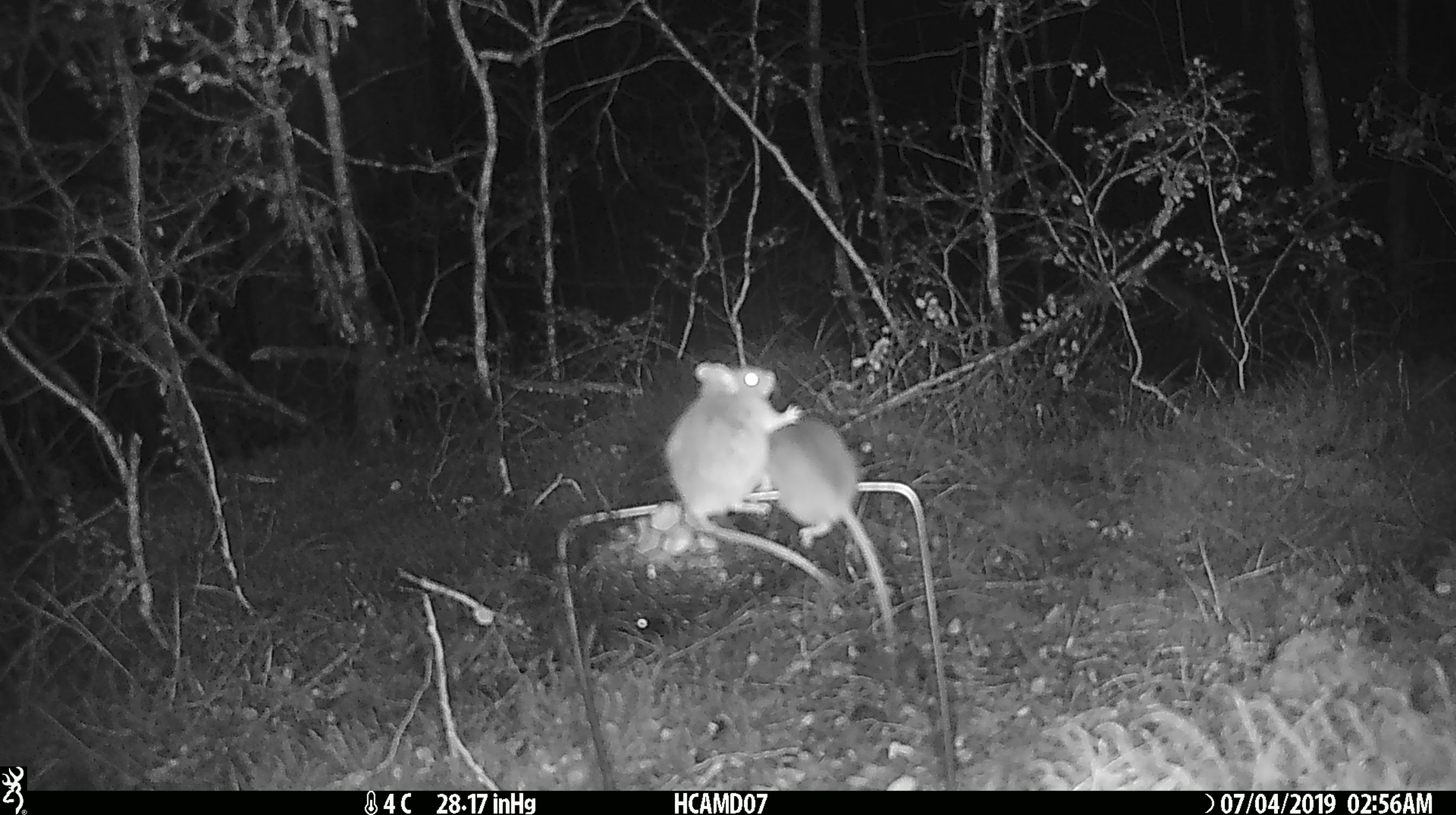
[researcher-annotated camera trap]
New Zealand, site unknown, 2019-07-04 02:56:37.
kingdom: Animalia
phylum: Chordata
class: Mammalia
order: Rodentia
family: Muridae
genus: Mus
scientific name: Mus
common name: mouse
Mouse (Mus).